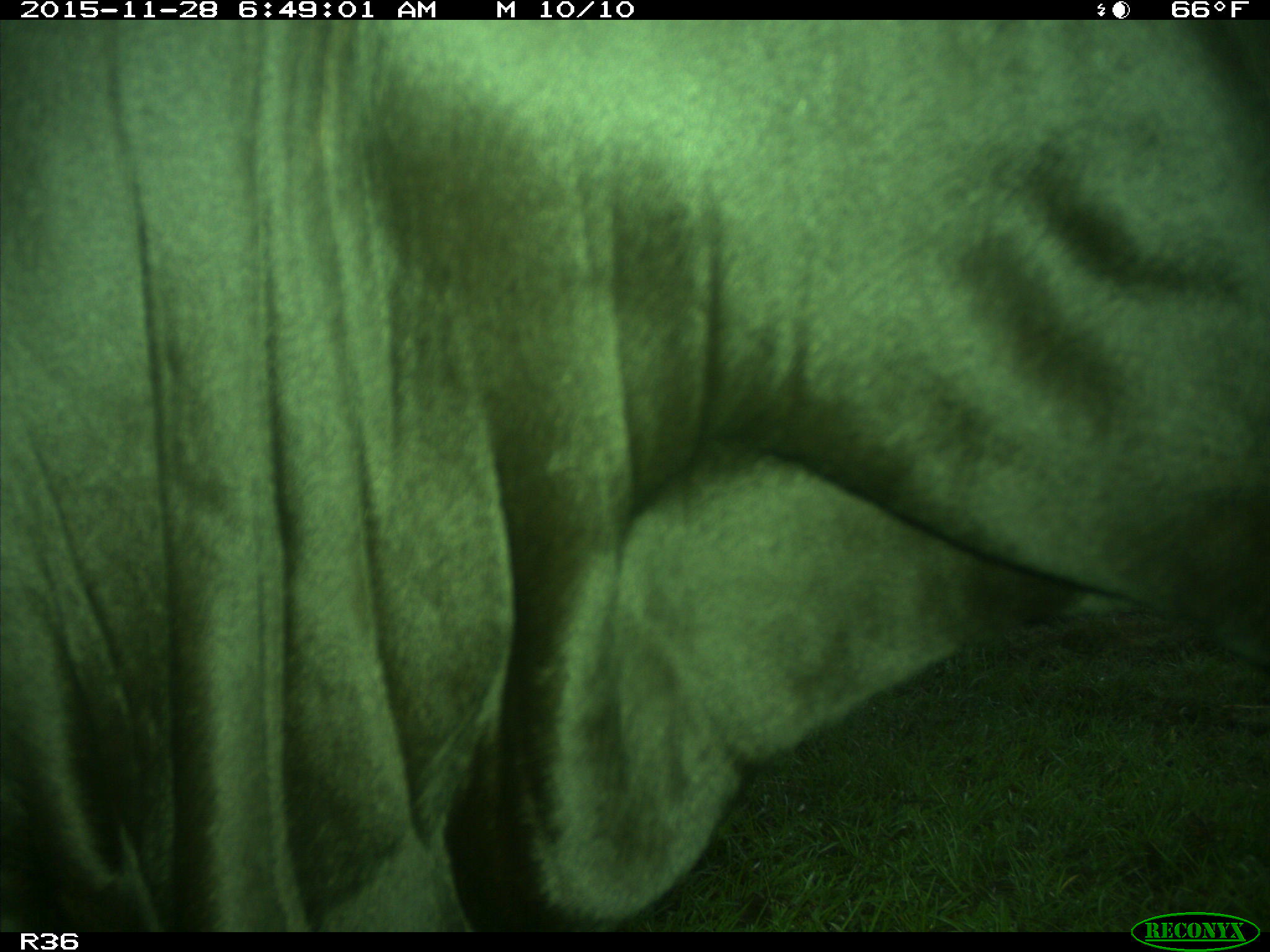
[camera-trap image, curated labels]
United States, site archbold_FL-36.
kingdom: Animalia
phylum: Chordata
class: Mammalia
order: Artiodactyla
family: Bovidae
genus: Bos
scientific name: Bos taurus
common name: domestic cow